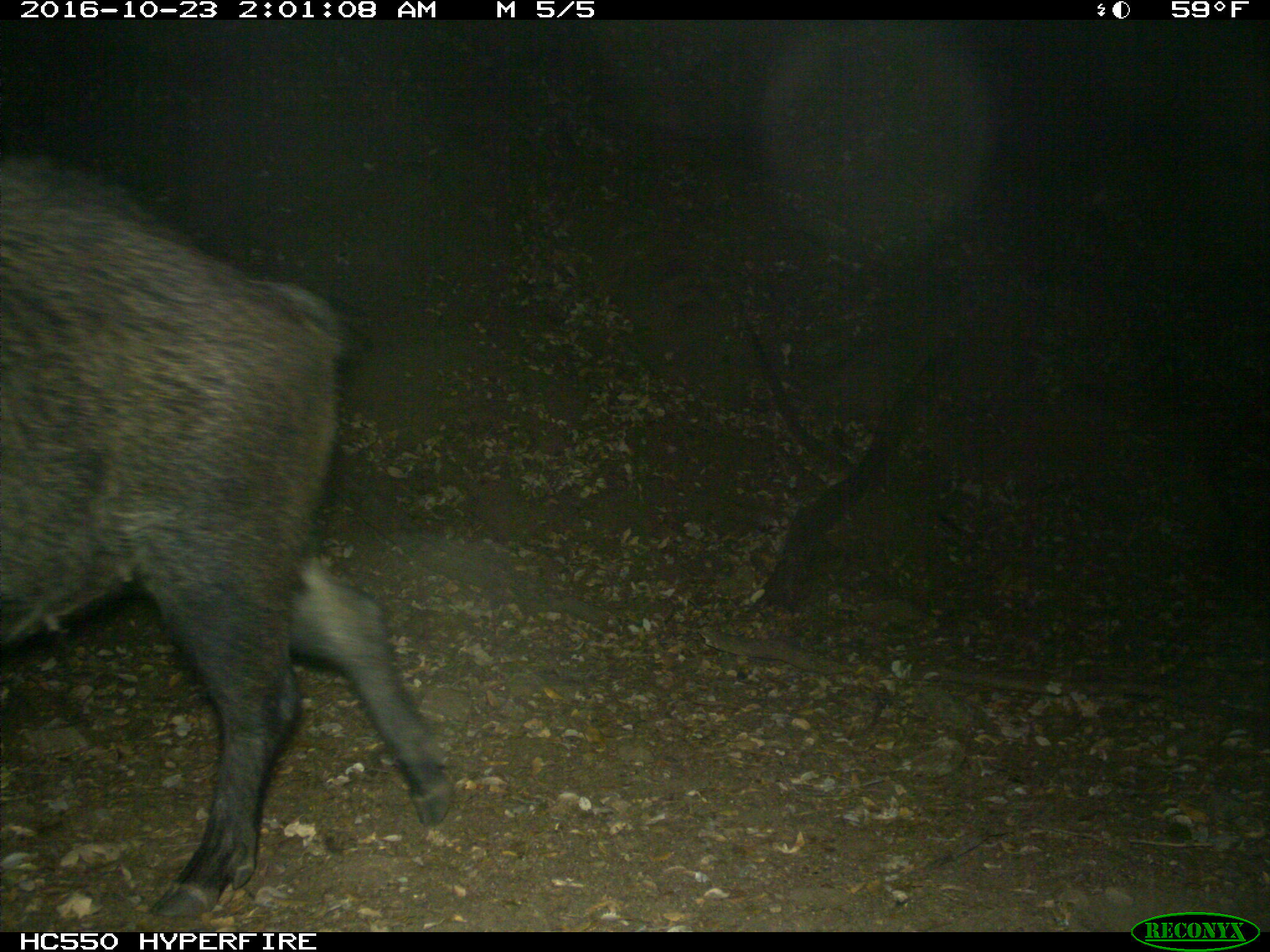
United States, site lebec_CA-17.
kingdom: Animalia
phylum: Chordata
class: Mammalia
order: Artiodactyla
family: Suidae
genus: Sus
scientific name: Sus scrofa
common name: wild boar